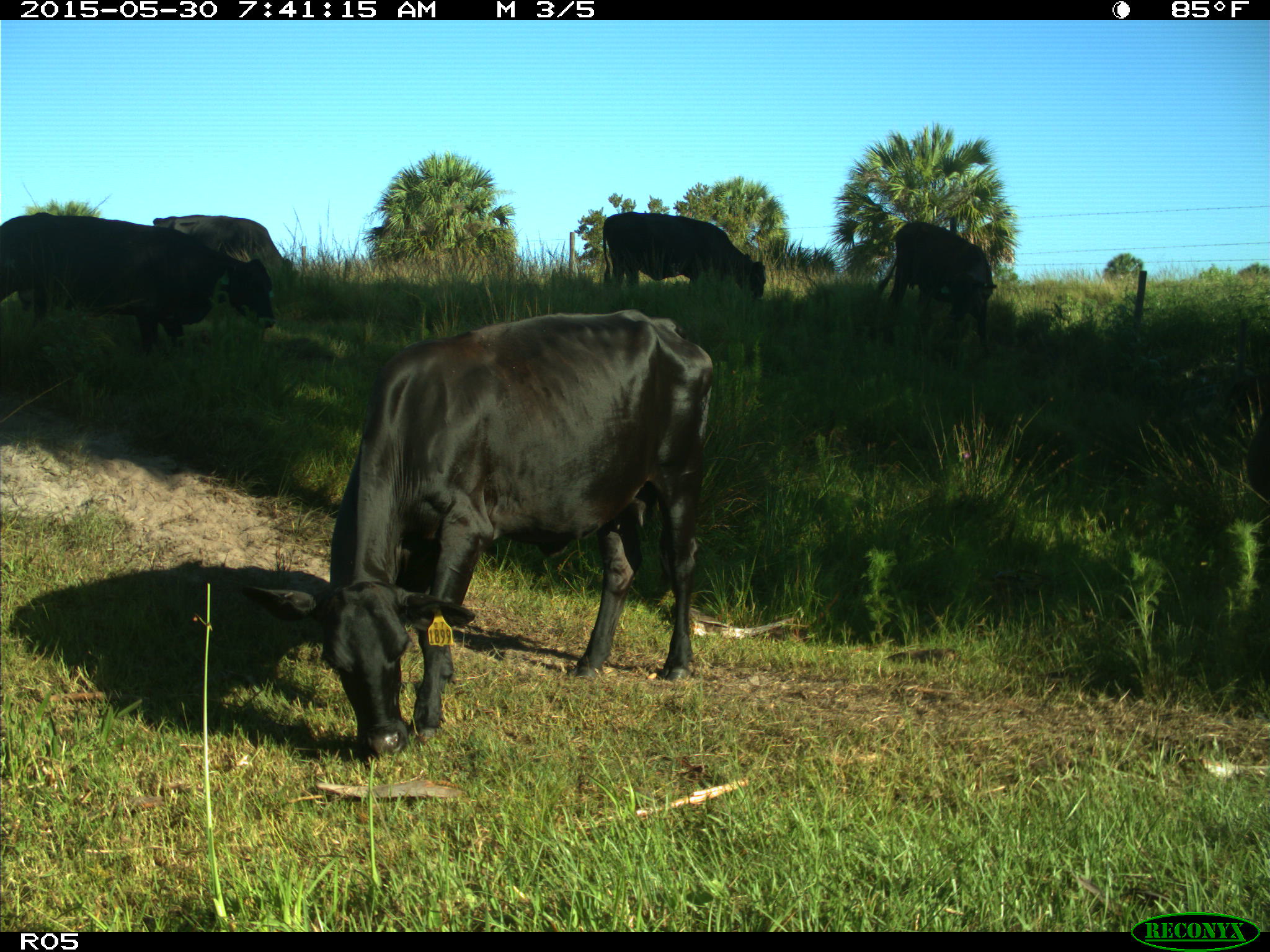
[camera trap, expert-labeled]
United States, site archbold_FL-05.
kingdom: Animalia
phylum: Chordata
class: Mammalia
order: Artiodactyla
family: Bovidae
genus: Bos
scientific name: Bos taurus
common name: domestic cow